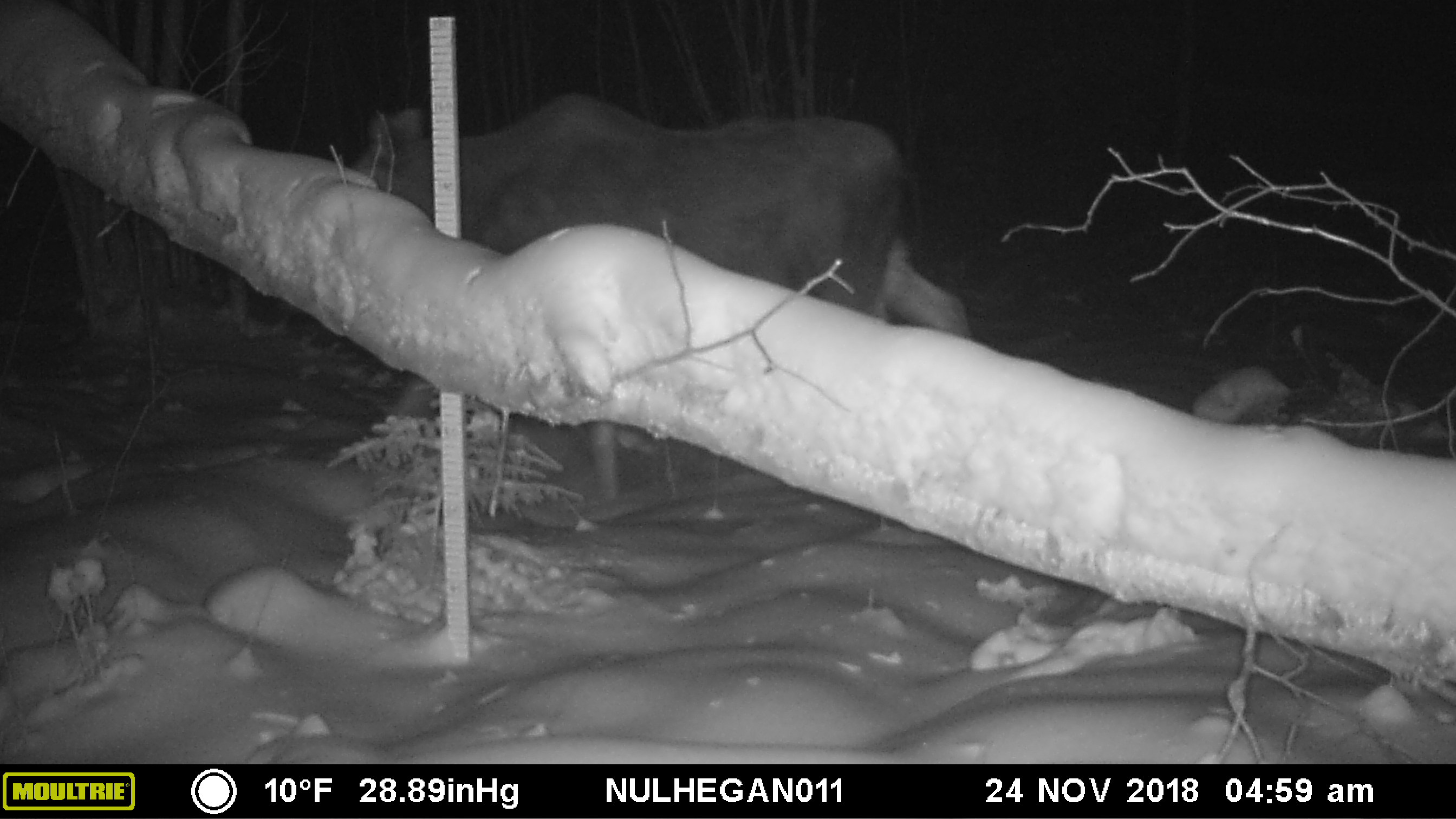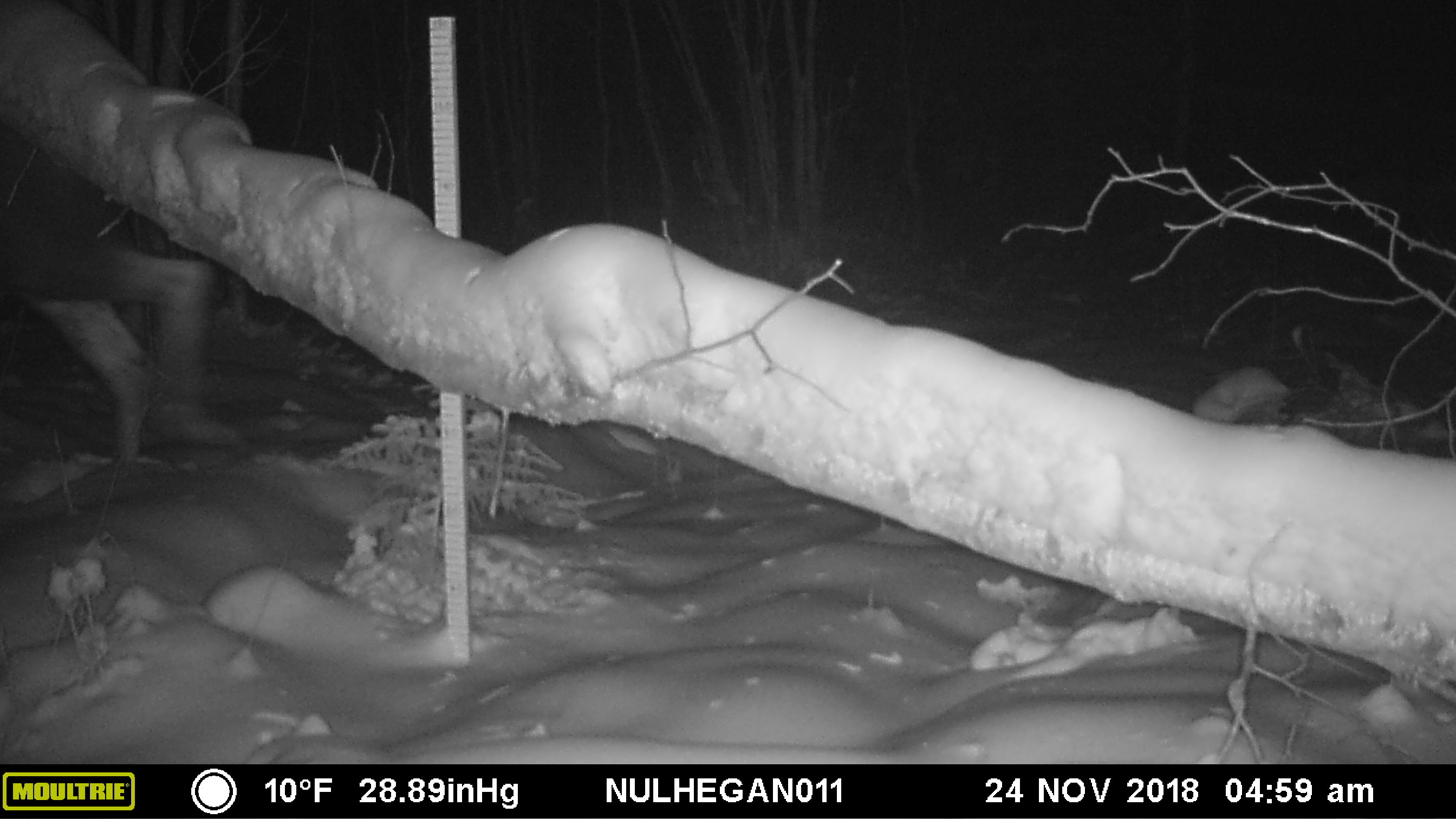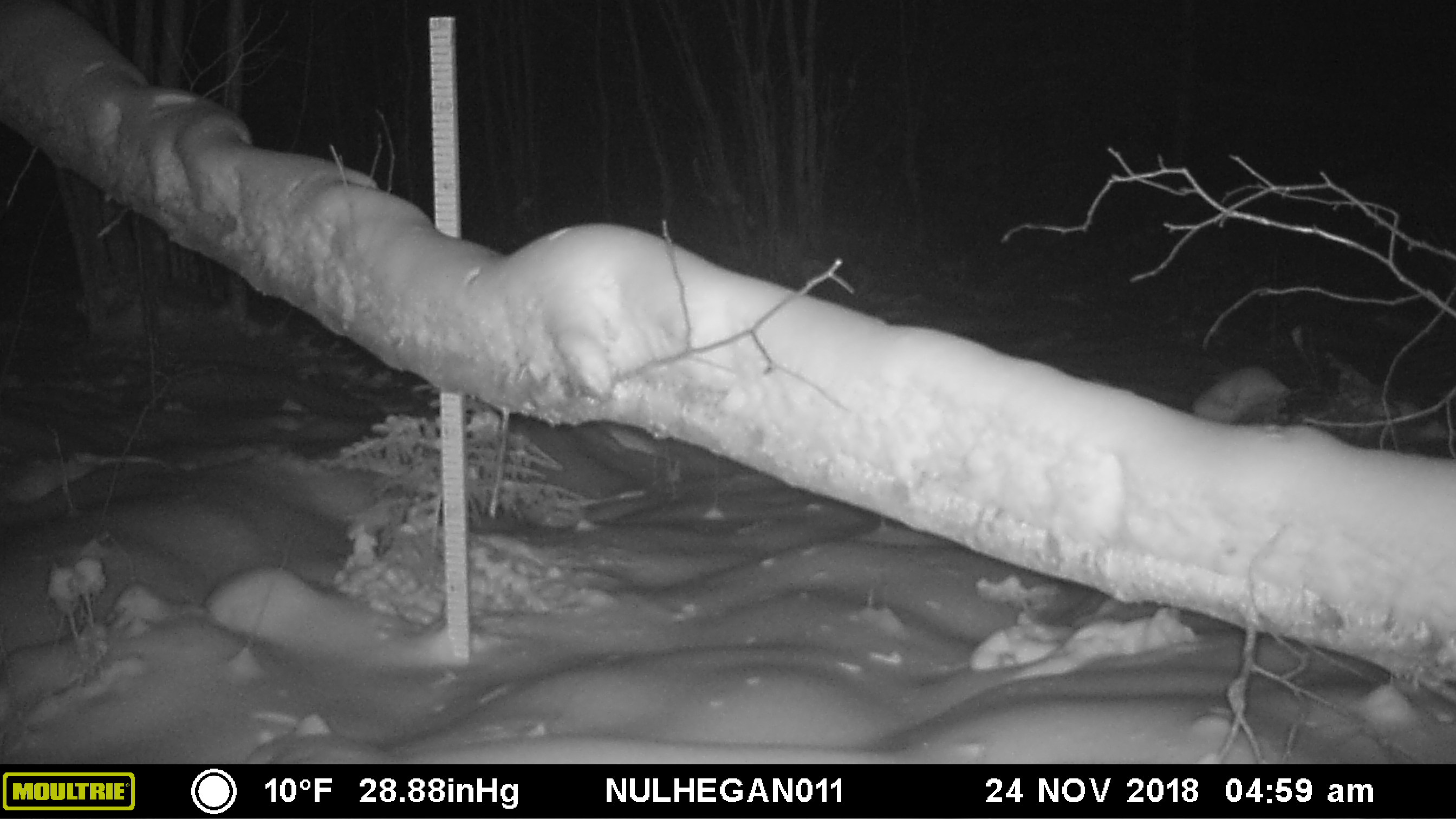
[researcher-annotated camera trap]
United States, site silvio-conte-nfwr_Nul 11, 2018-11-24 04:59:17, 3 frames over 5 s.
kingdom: Animalia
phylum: Chordata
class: Mammalia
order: Artiodactyla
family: Cervidae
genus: Alces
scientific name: Alces alces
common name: moose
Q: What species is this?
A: Moose (Alces alces).